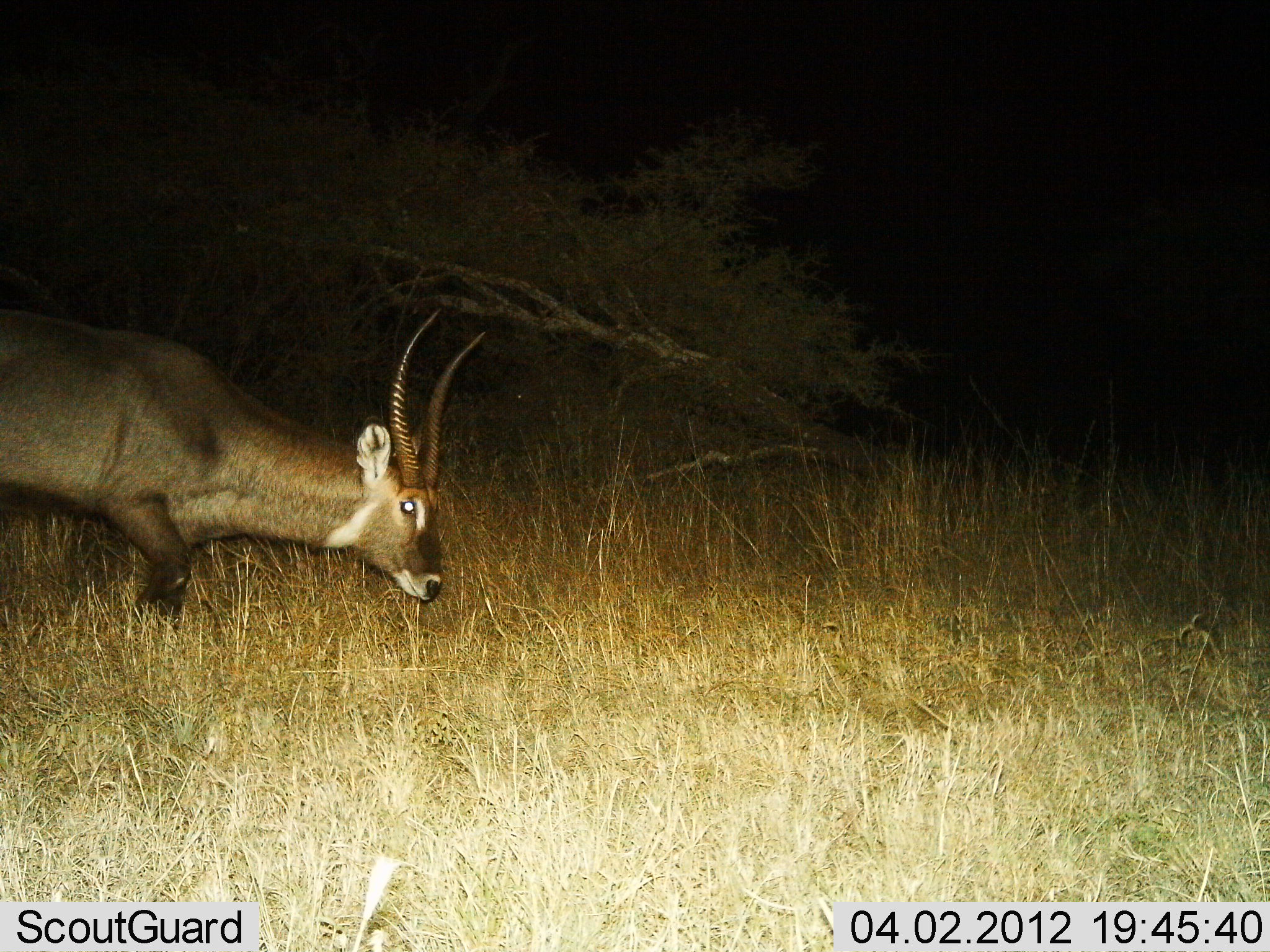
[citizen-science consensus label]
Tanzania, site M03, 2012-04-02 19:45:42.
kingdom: Animalia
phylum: Chordata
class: Mammalia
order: Artiodactyla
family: Bovidae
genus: Kobus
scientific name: Kobus ellipsiprymnus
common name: waterbuck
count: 1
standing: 13%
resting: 4%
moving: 65%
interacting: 0%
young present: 0%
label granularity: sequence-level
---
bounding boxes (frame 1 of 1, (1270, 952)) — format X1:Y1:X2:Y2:
animal: 0:306:488:637